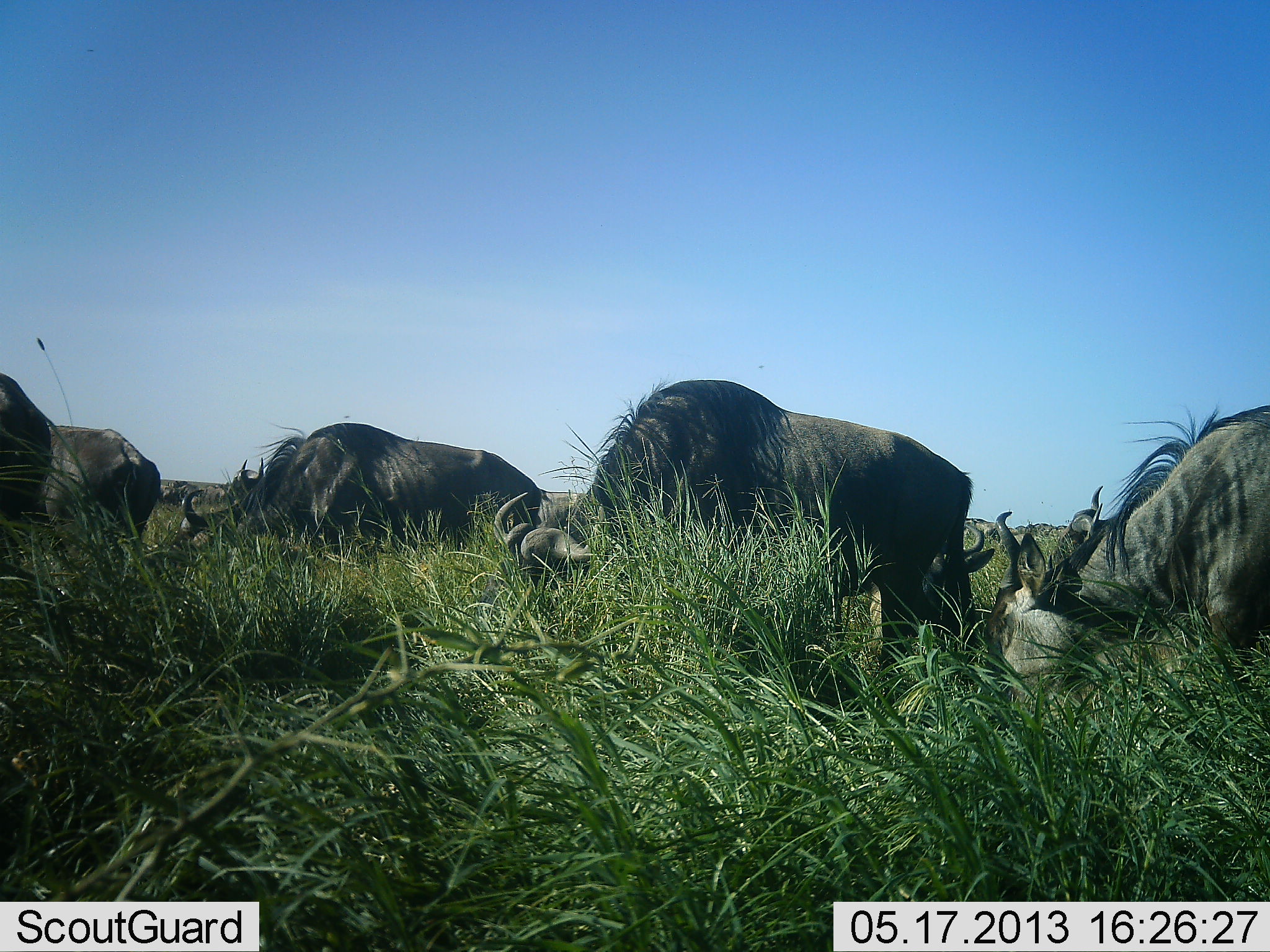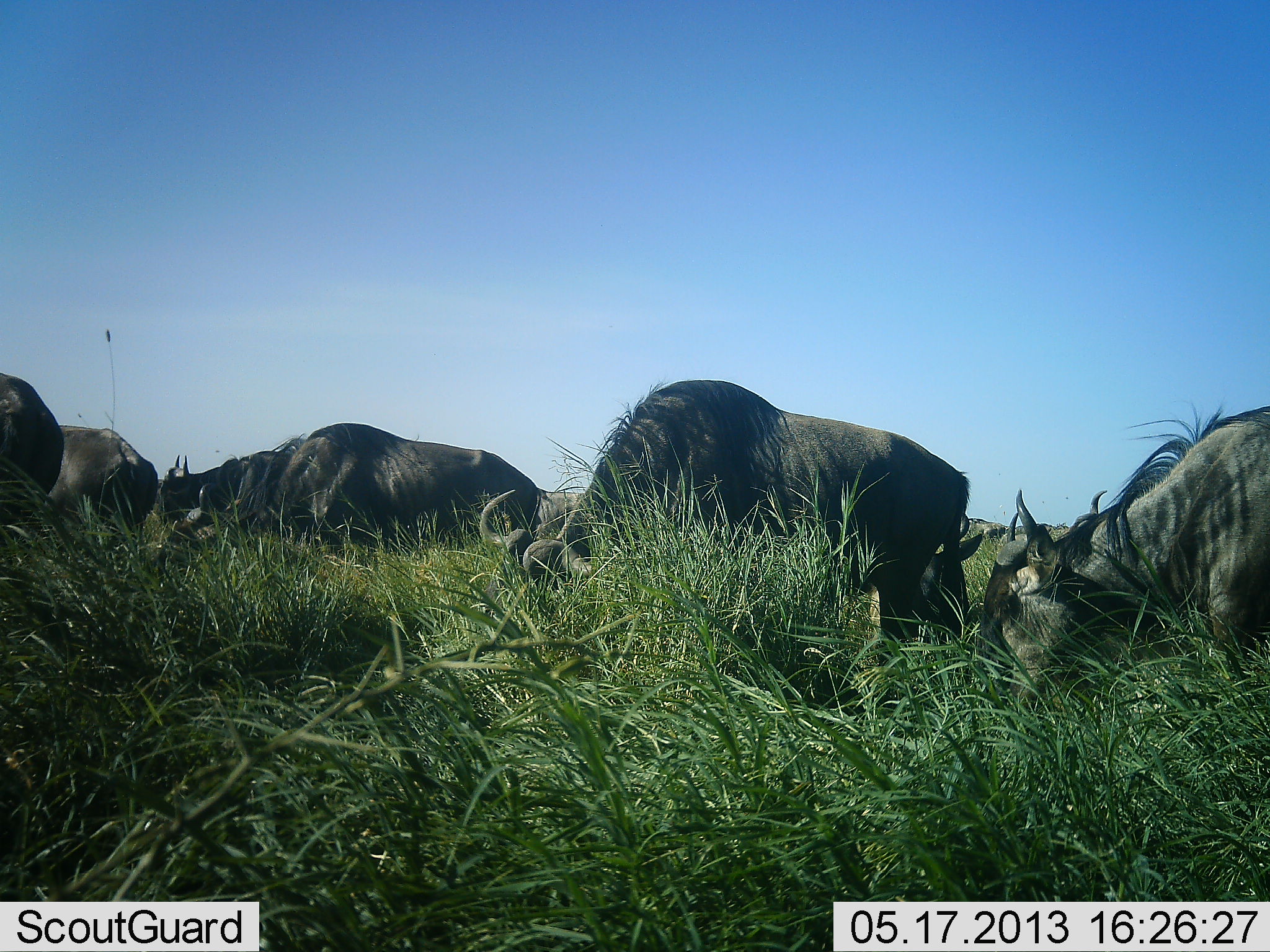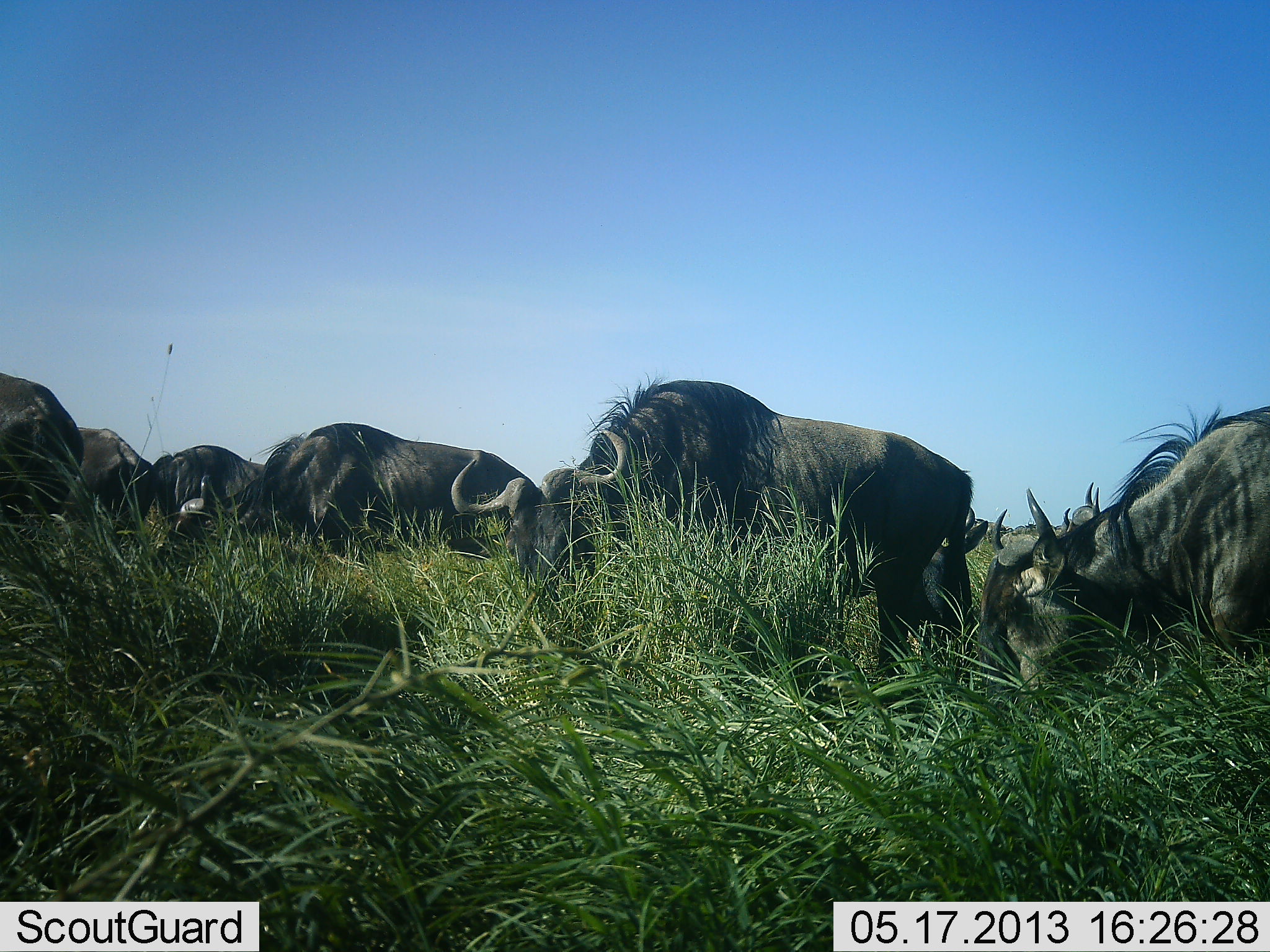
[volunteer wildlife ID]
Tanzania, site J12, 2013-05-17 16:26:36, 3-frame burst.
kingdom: Animalia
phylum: Chordata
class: Mammalia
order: Artiodactyla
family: Bovidae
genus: Connochaetes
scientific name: Connochaetes taurinus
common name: blue wildebeest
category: wildebeest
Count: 7.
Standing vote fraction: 23%.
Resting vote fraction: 0%.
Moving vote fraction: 18%.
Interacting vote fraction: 0%.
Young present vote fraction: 0%.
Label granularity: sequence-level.